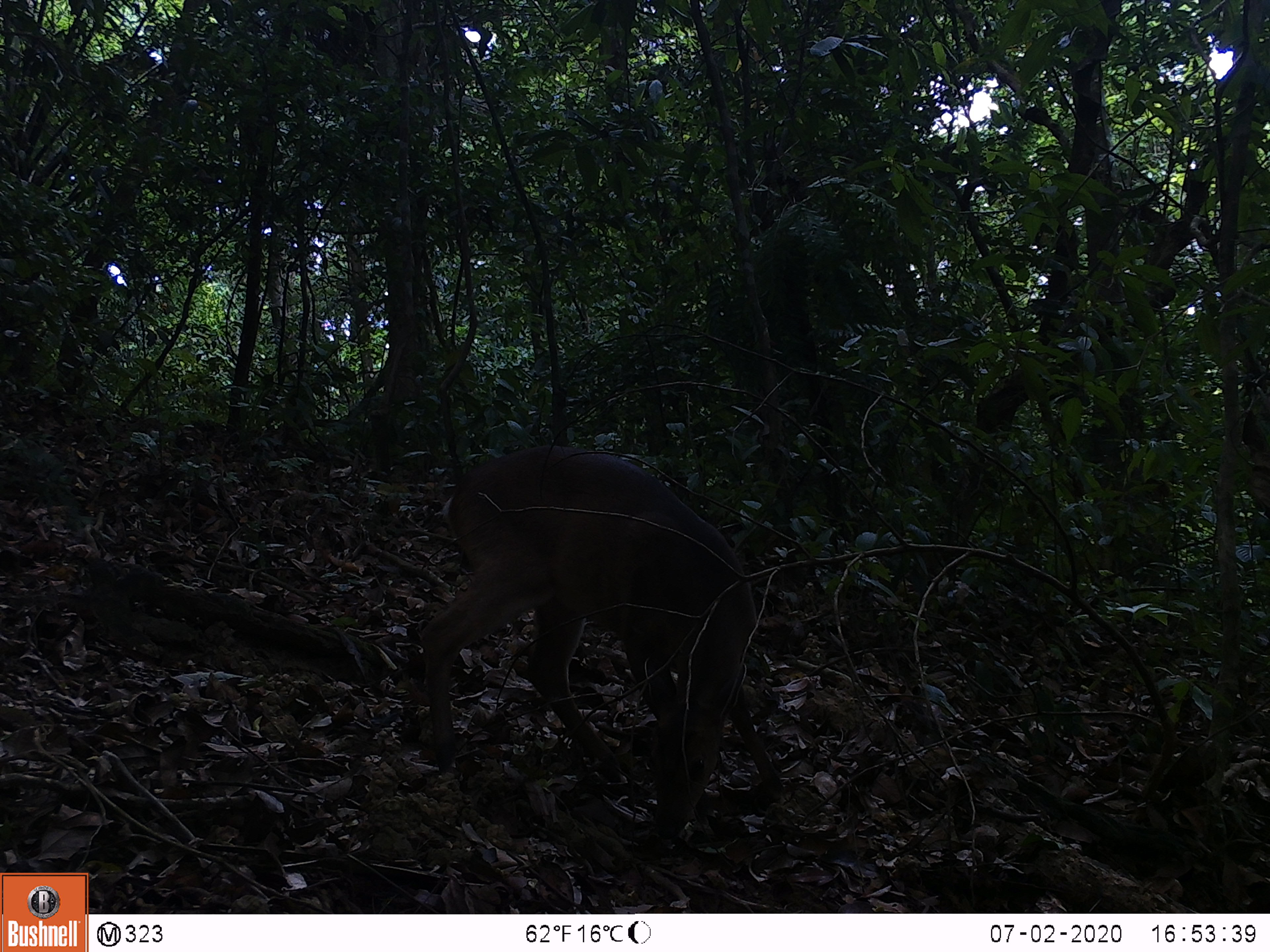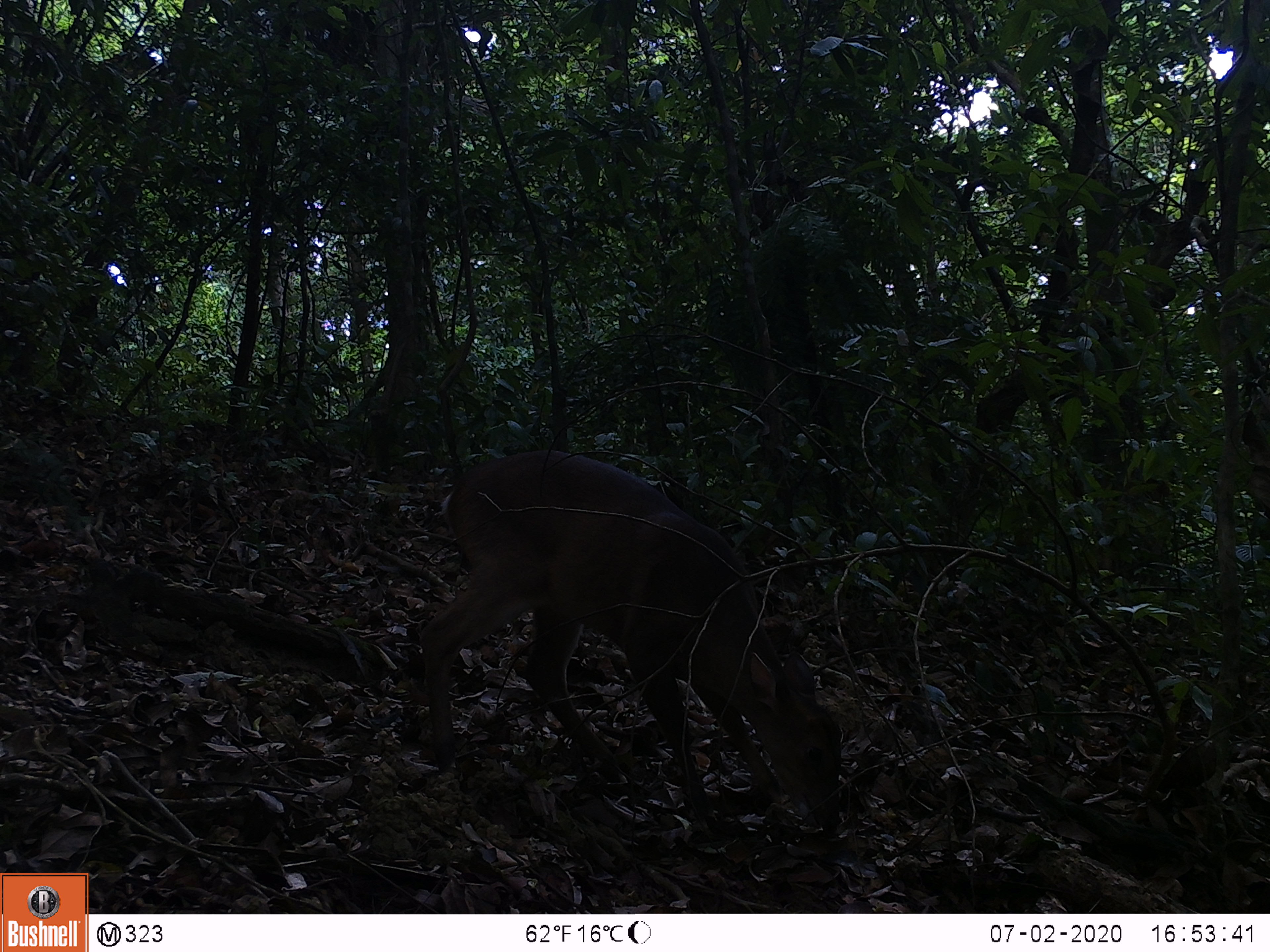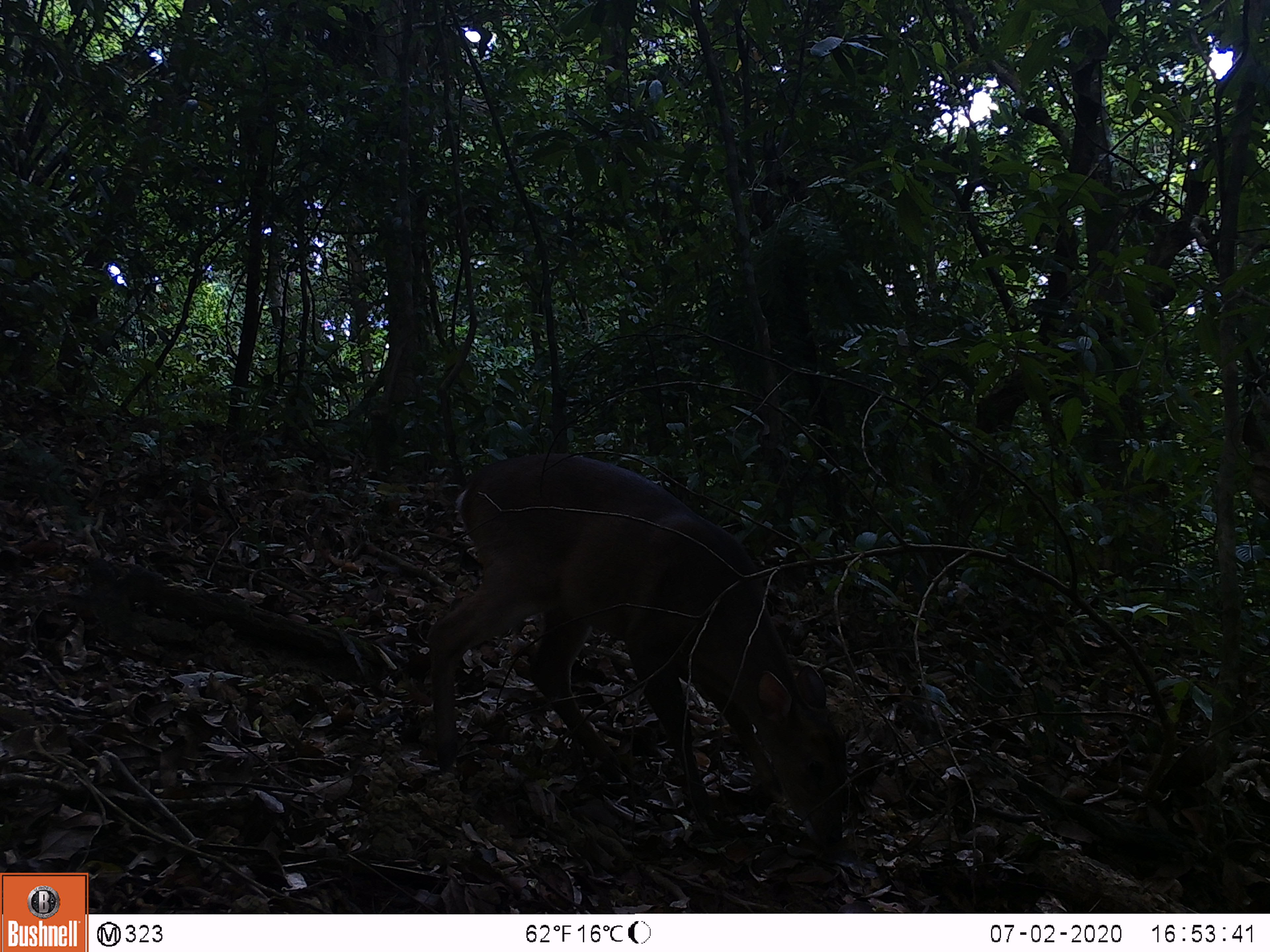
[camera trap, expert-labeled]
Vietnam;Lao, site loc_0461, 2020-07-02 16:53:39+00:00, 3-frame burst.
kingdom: Animalia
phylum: Chordata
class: Mammalia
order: Artiodactyla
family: Cervidae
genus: Muntiacus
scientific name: Muntiacus vuquangensis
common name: large-antlered muntjac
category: large antlered muntjac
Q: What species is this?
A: Large antlered muntjac (large-antlered muntjac) (Muntiacus vuquangensis).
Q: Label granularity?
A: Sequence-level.